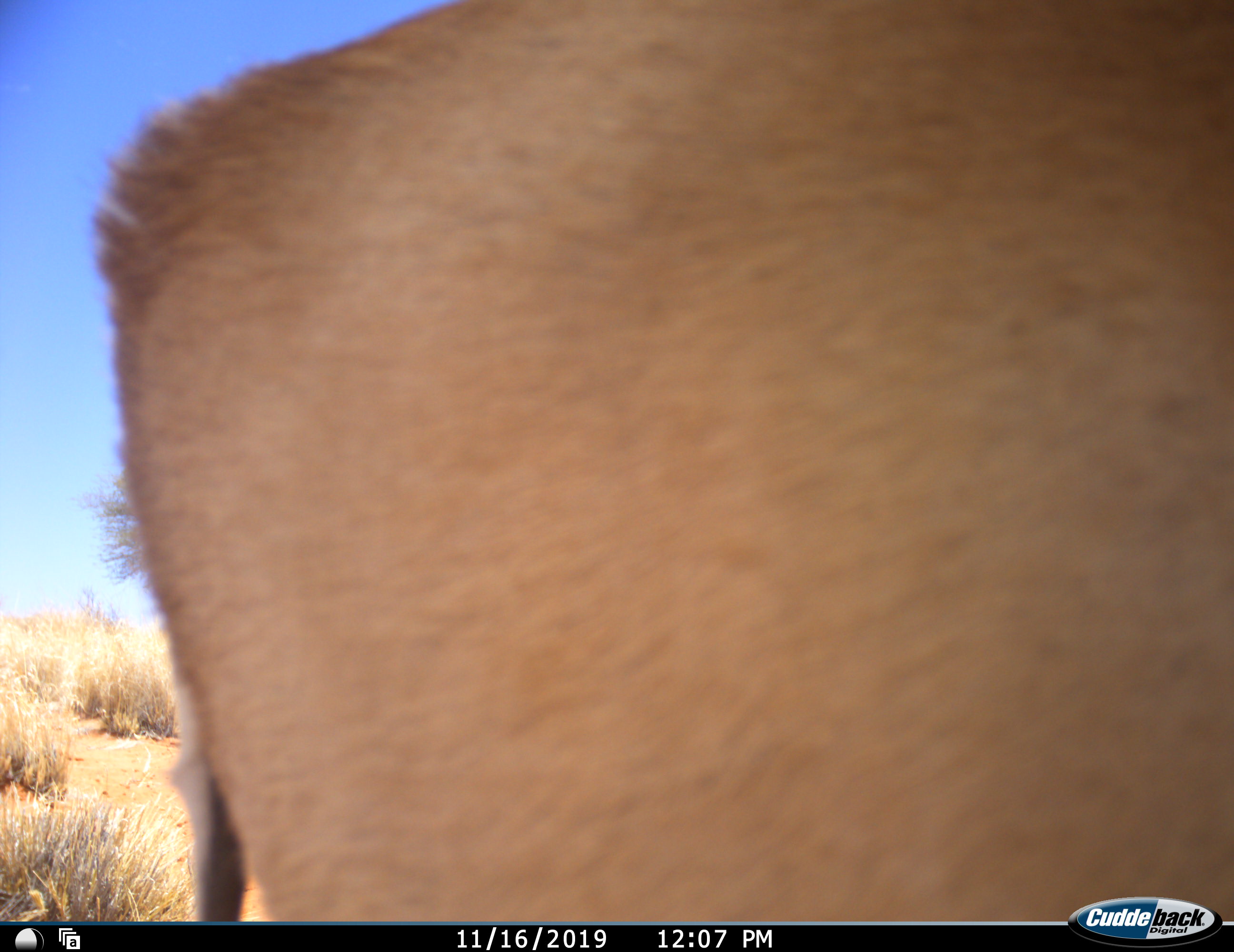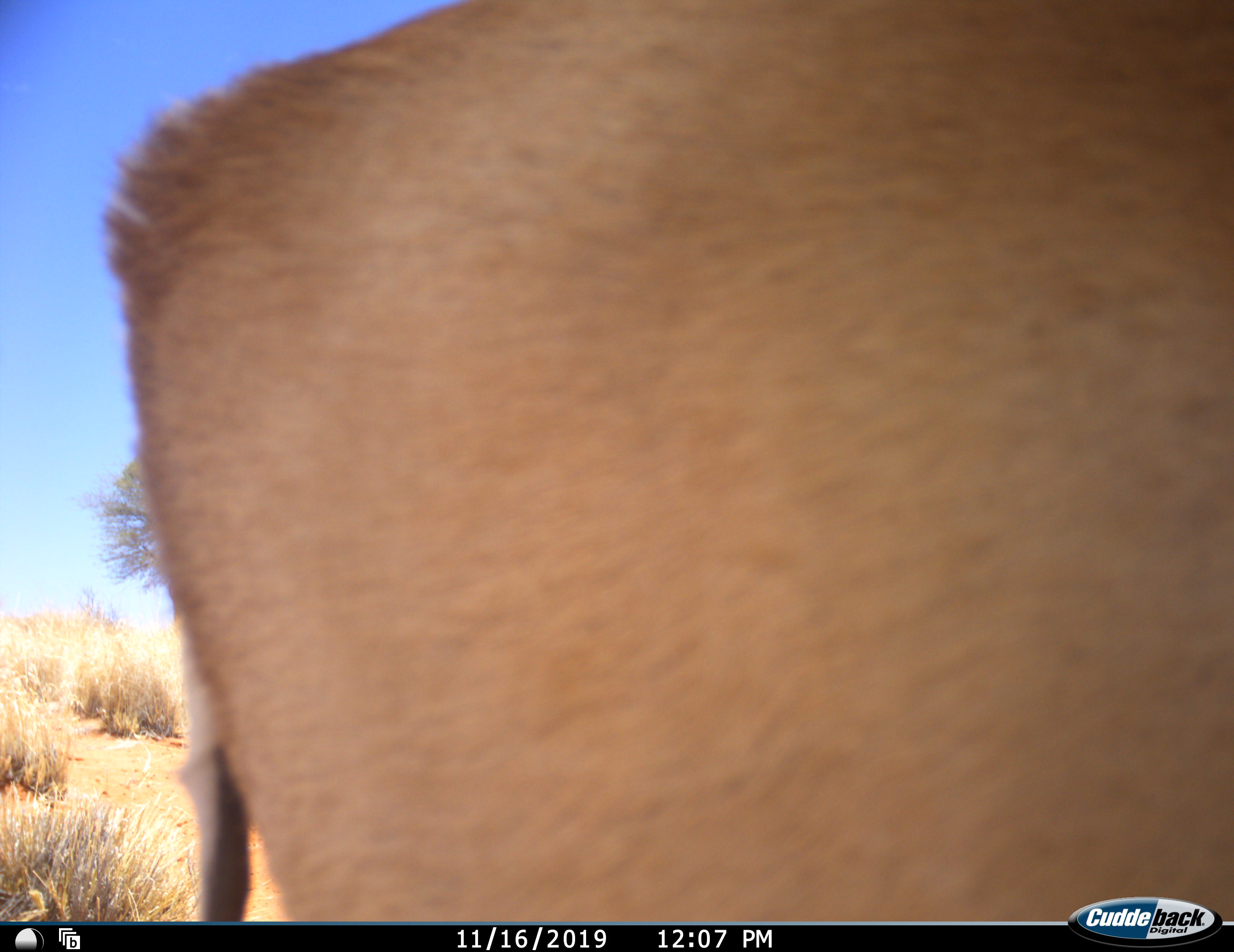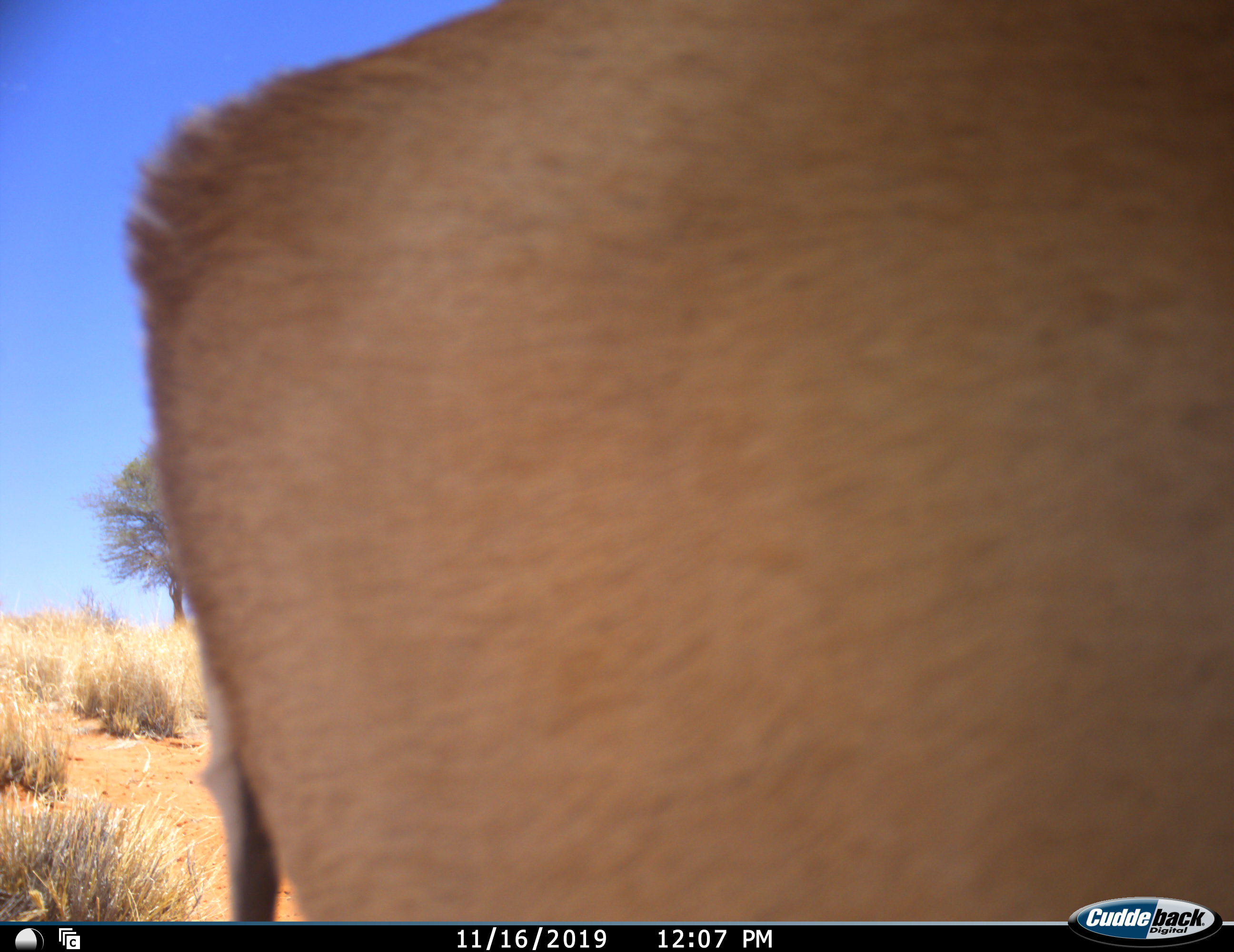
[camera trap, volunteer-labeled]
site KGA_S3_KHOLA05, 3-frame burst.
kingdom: Animalia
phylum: Chordata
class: Mammalia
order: Artiodactyla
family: Bovidae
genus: Antidorcas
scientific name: Antidorcas marsupialis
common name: springbok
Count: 1.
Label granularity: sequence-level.